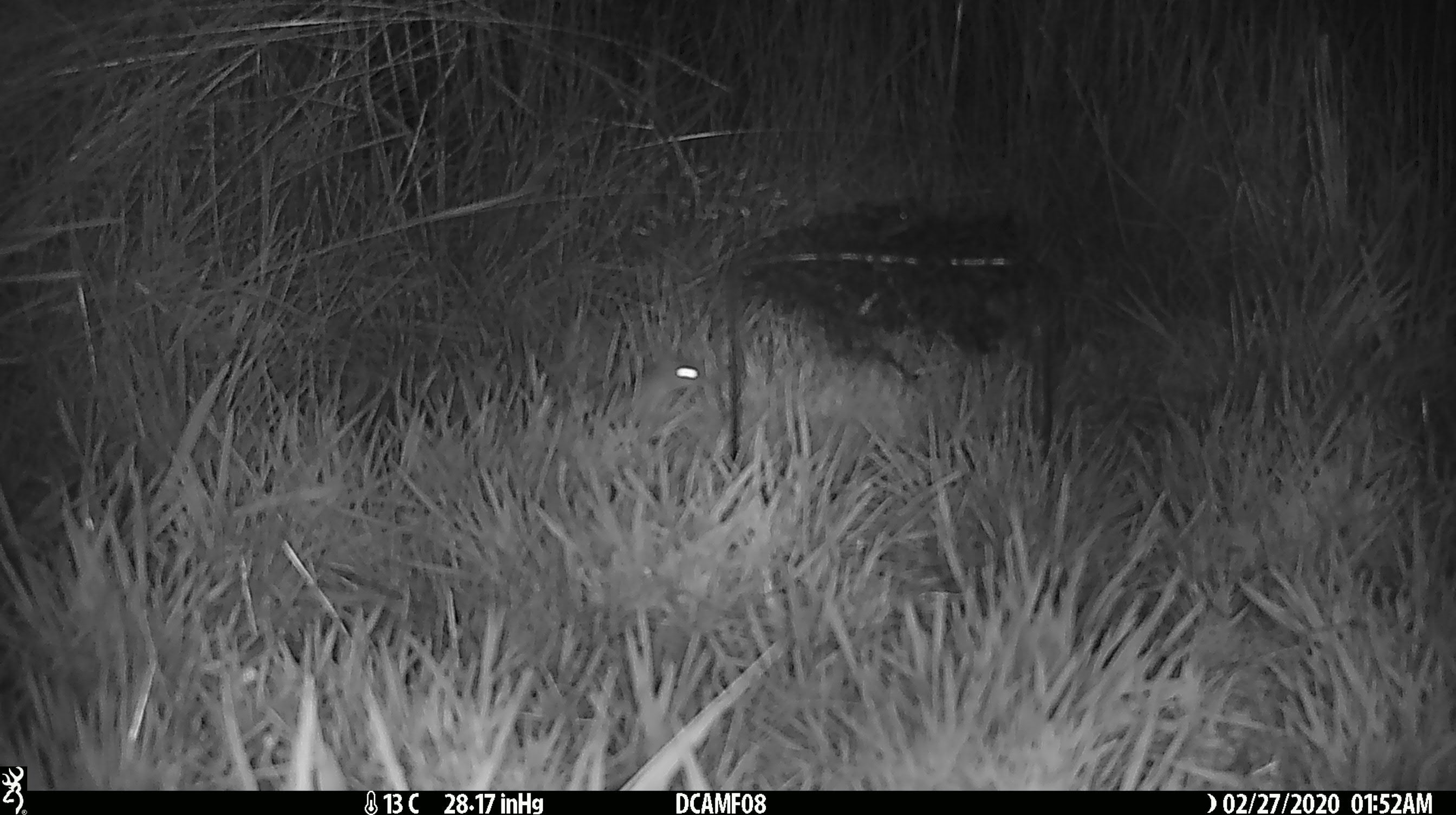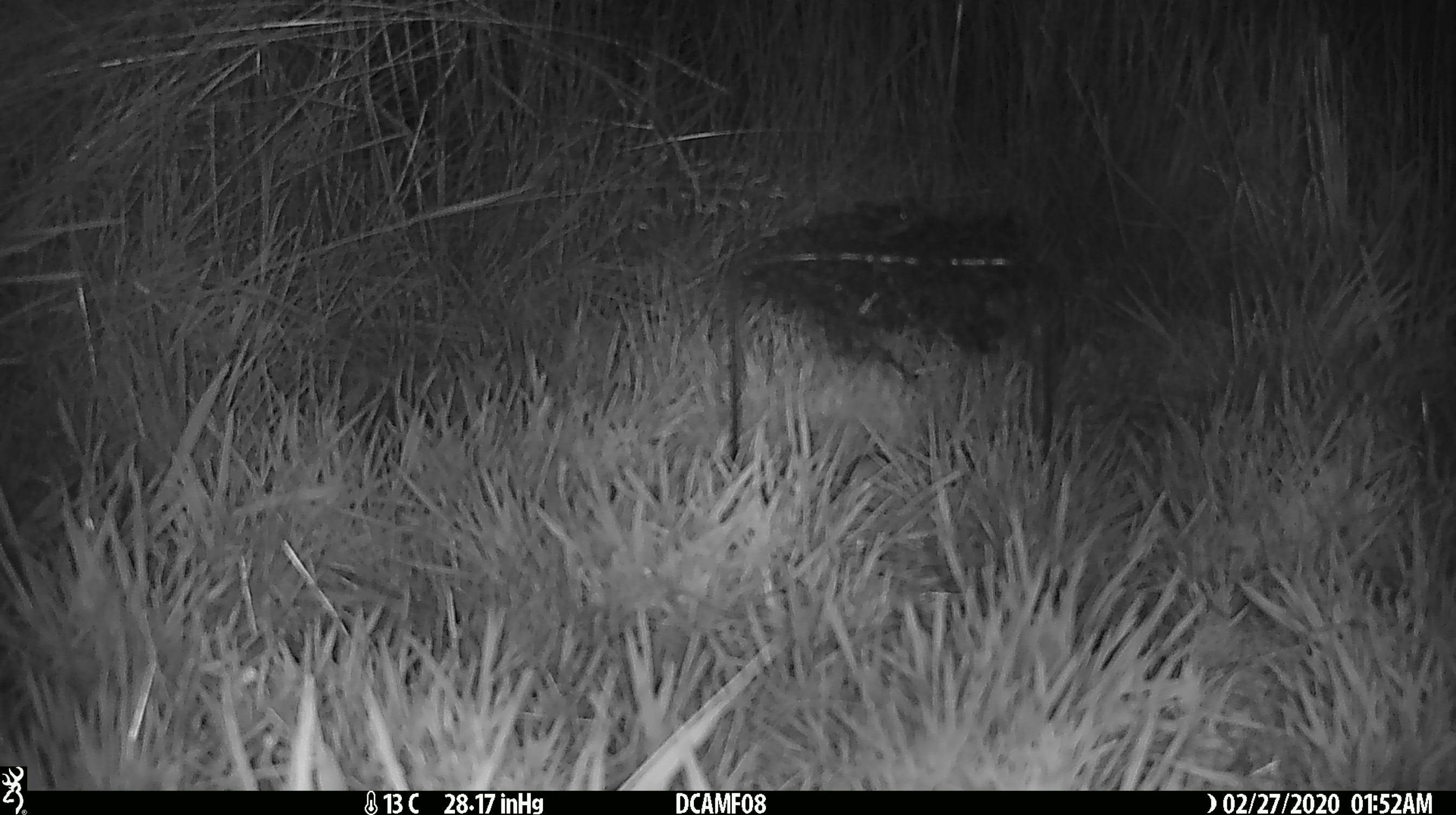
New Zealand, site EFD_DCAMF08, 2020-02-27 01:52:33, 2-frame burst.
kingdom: Animalia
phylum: Chordata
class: Mammalia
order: Rodentia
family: Muridae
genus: Mus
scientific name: Mus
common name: mouse